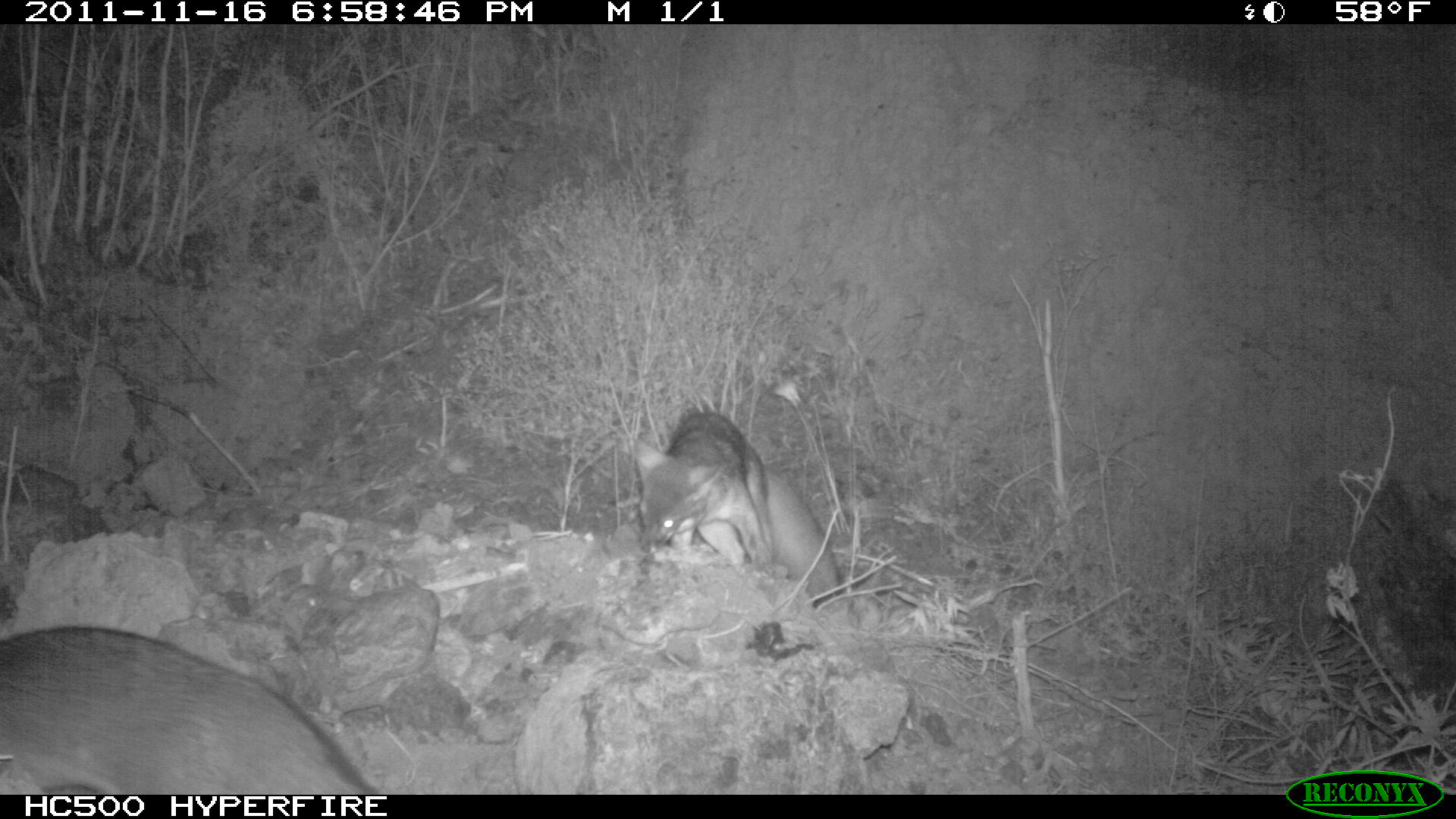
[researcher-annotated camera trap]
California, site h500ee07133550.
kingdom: Animalia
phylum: Chordata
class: Mammalia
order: Carnivora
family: Canidae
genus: Urocyon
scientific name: Urocyon littoralis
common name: island fox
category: fox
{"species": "fox (island fox) (Urocyon littoralis)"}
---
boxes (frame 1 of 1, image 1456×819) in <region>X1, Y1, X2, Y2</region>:
fox: <region>0, 626, 378, 795</region>; <region>635, 411, 838, 607</region>